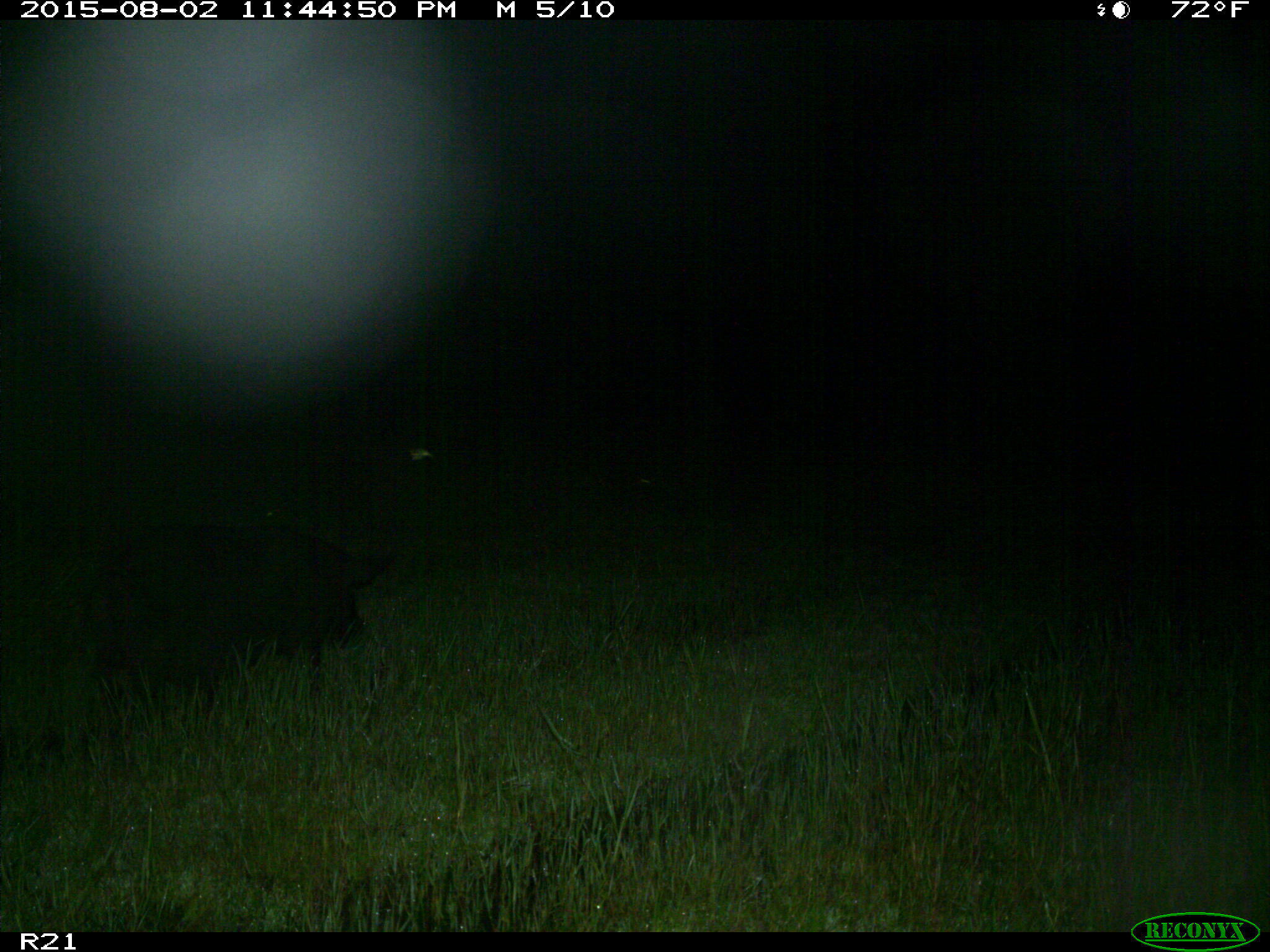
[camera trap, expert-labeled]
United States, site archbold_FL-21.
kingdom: Animalia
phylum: Chordata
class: Mammalia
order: Artiodactyla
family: Suidae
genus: Sus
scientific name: Sus scrofa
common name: wild boar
Sus scrofa (wild boar).